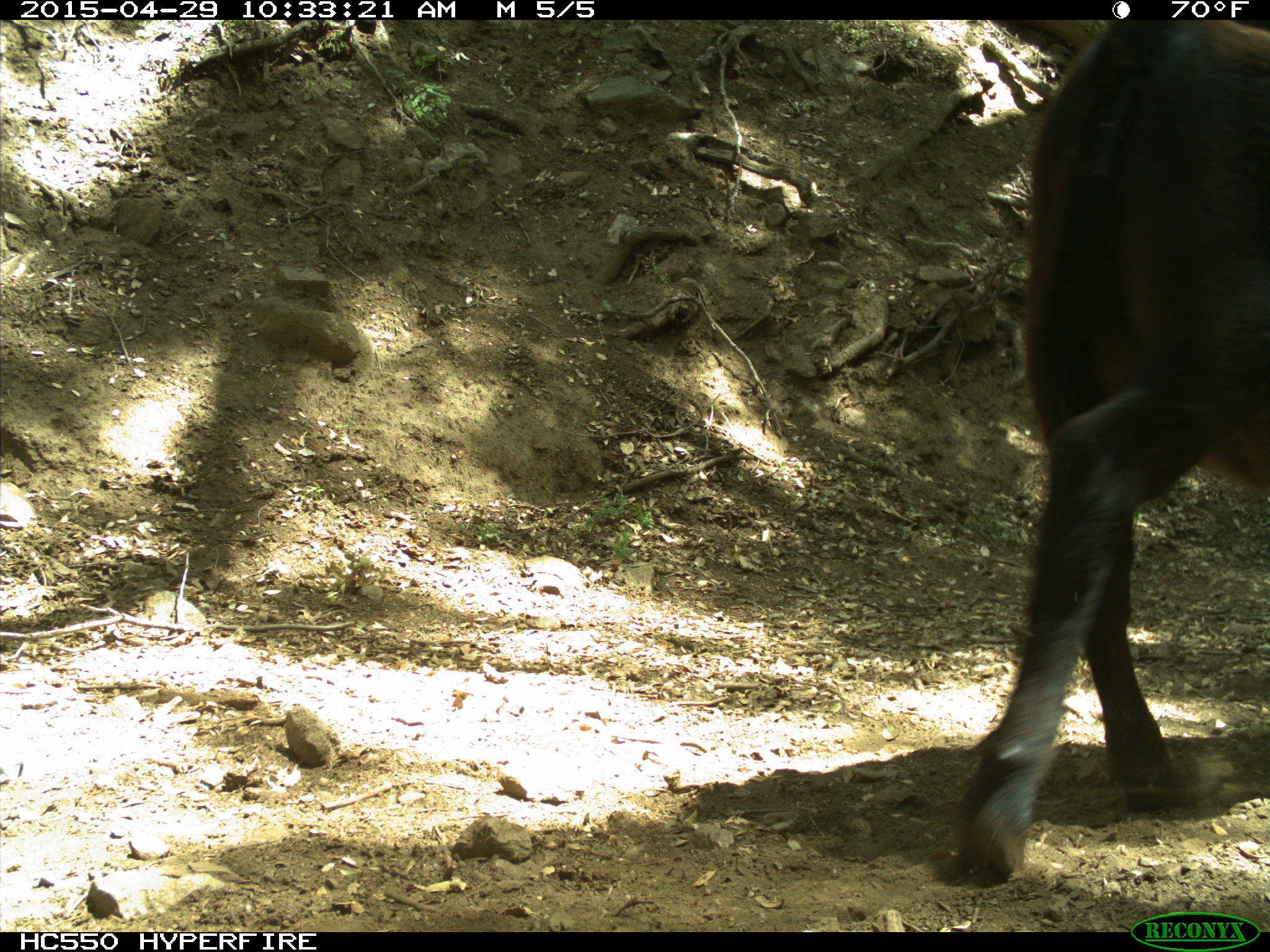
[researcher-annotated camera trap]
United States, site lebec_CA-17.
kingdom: Animalia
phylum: Chordata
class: Mammalia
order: Artiodactyla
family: Bovidae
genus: Bos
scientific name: Bos taurus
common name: domestic cow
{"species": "Bos taurus (domestic cow)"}